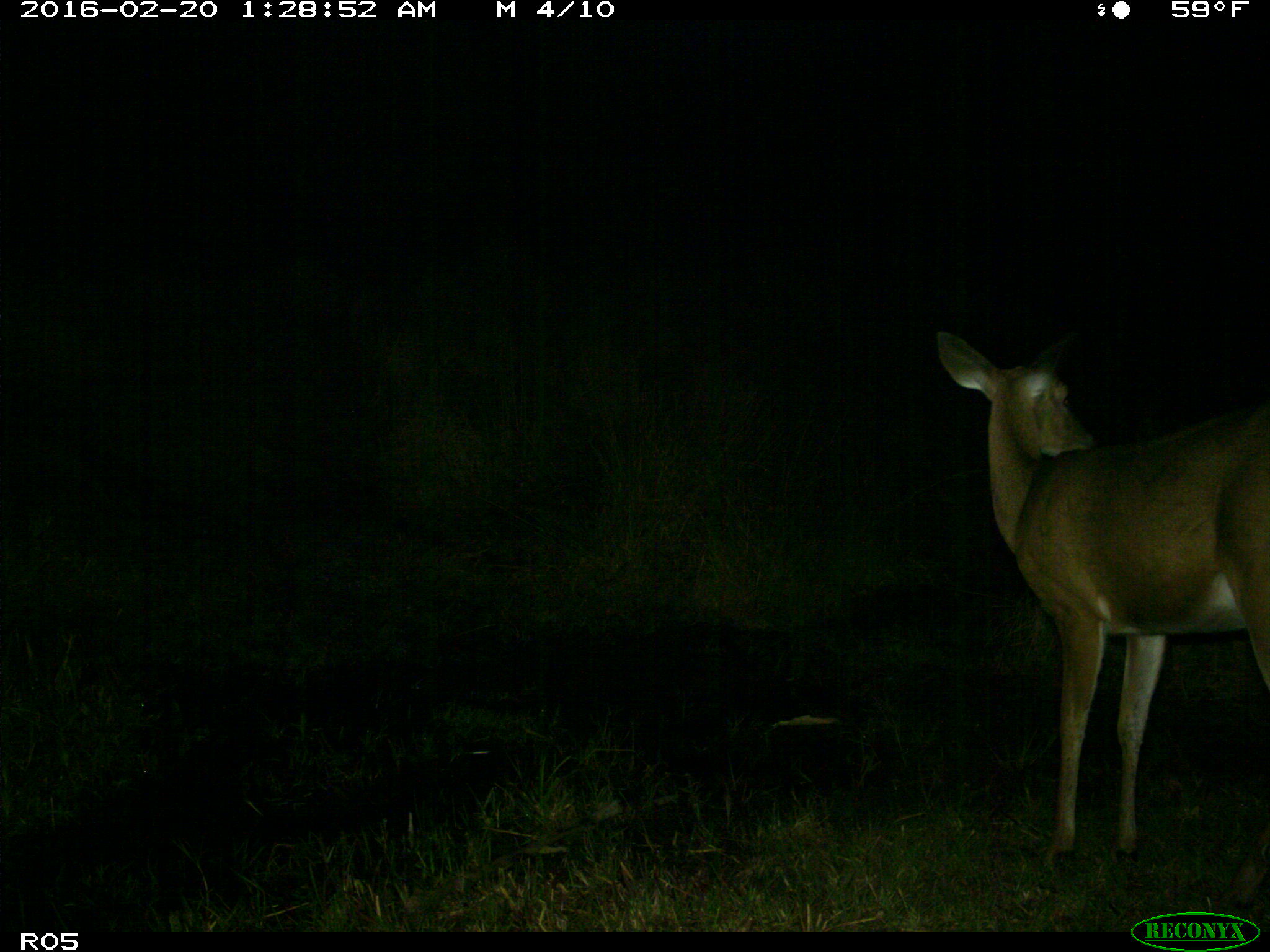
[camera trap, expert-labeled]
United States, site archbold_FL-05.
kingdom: Animalia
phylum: Chordata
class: Mammalia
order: Artiodactyla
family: Cervidae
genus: Odocoileus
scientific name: Odocoileus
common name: deer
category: unidentified deer